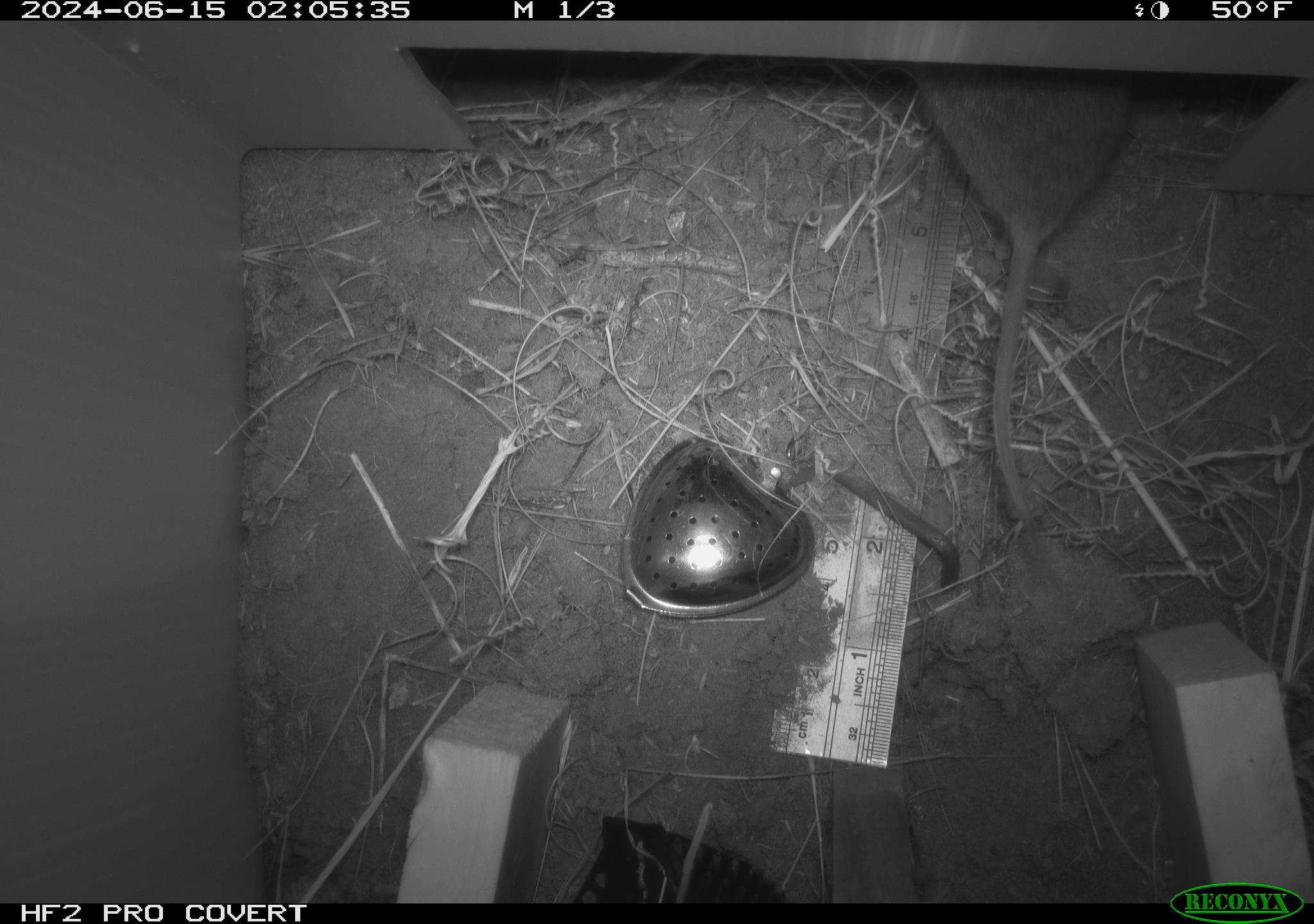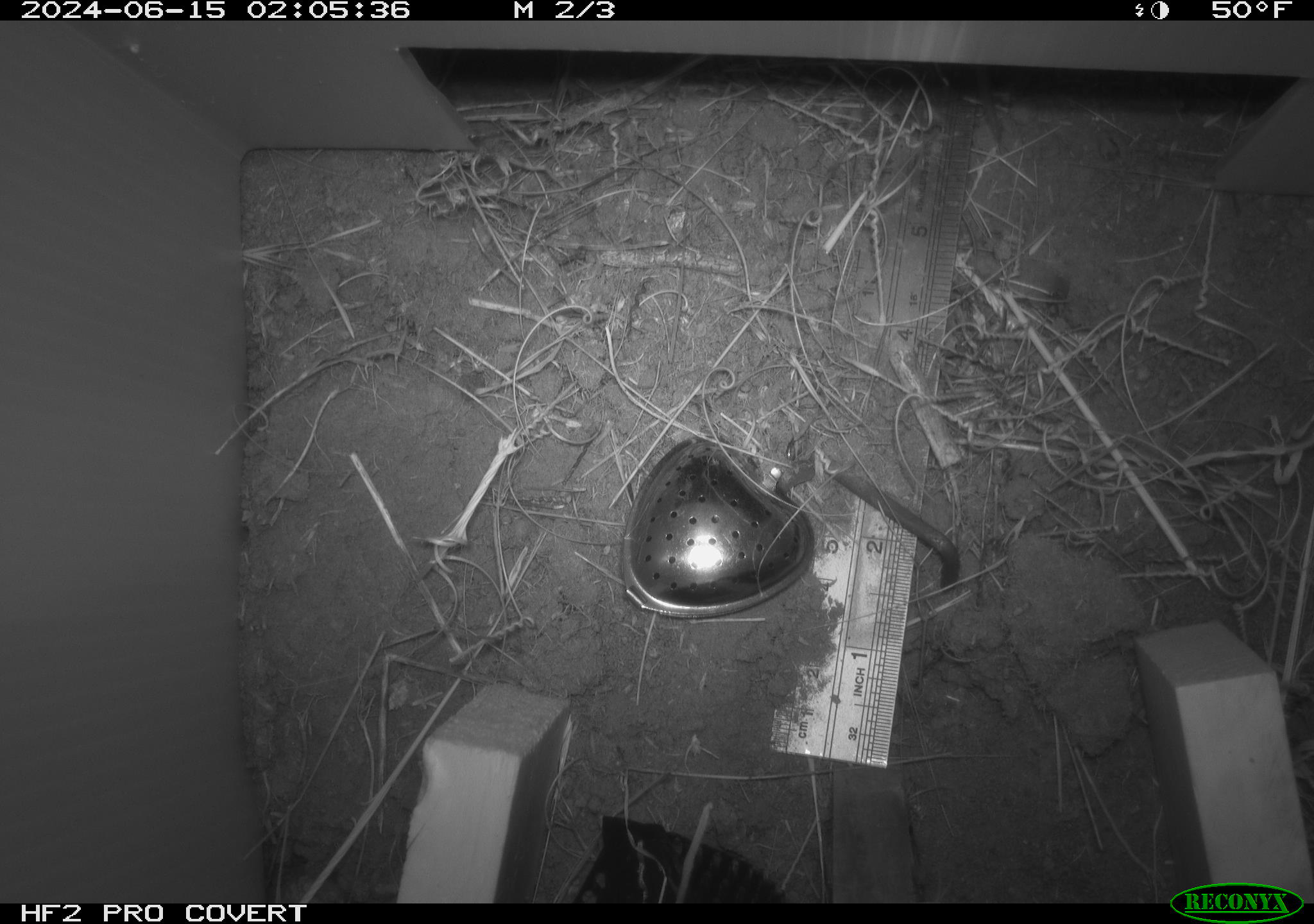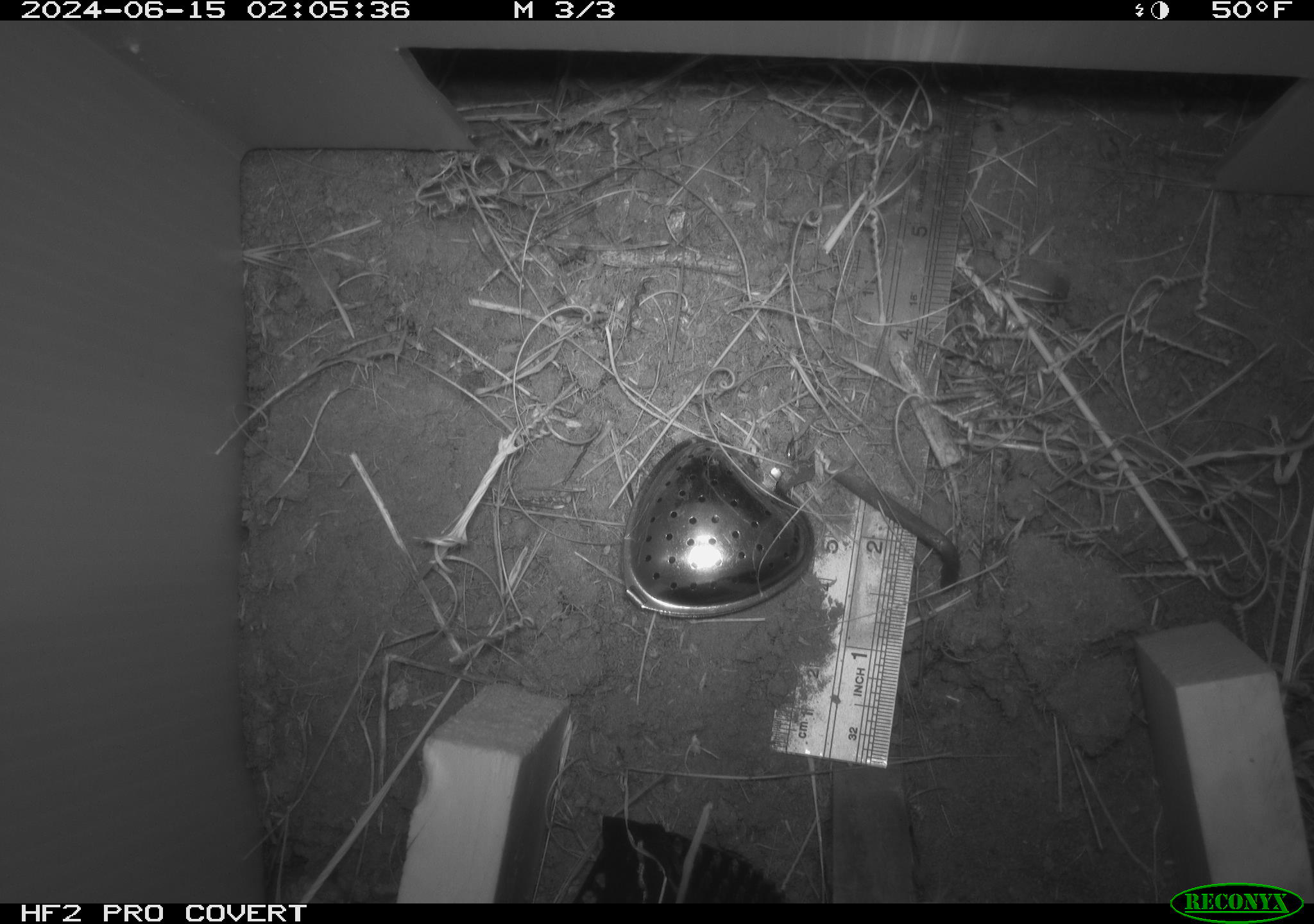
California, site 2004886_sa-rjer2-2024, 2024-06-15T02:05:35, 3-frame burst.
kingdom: Animalia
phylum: Chordata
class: Mammalia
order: Rodentia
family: Cricetidae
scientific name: Arvicolinae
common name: voles, lemmings, and muskrats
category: arvicolinae subfamily